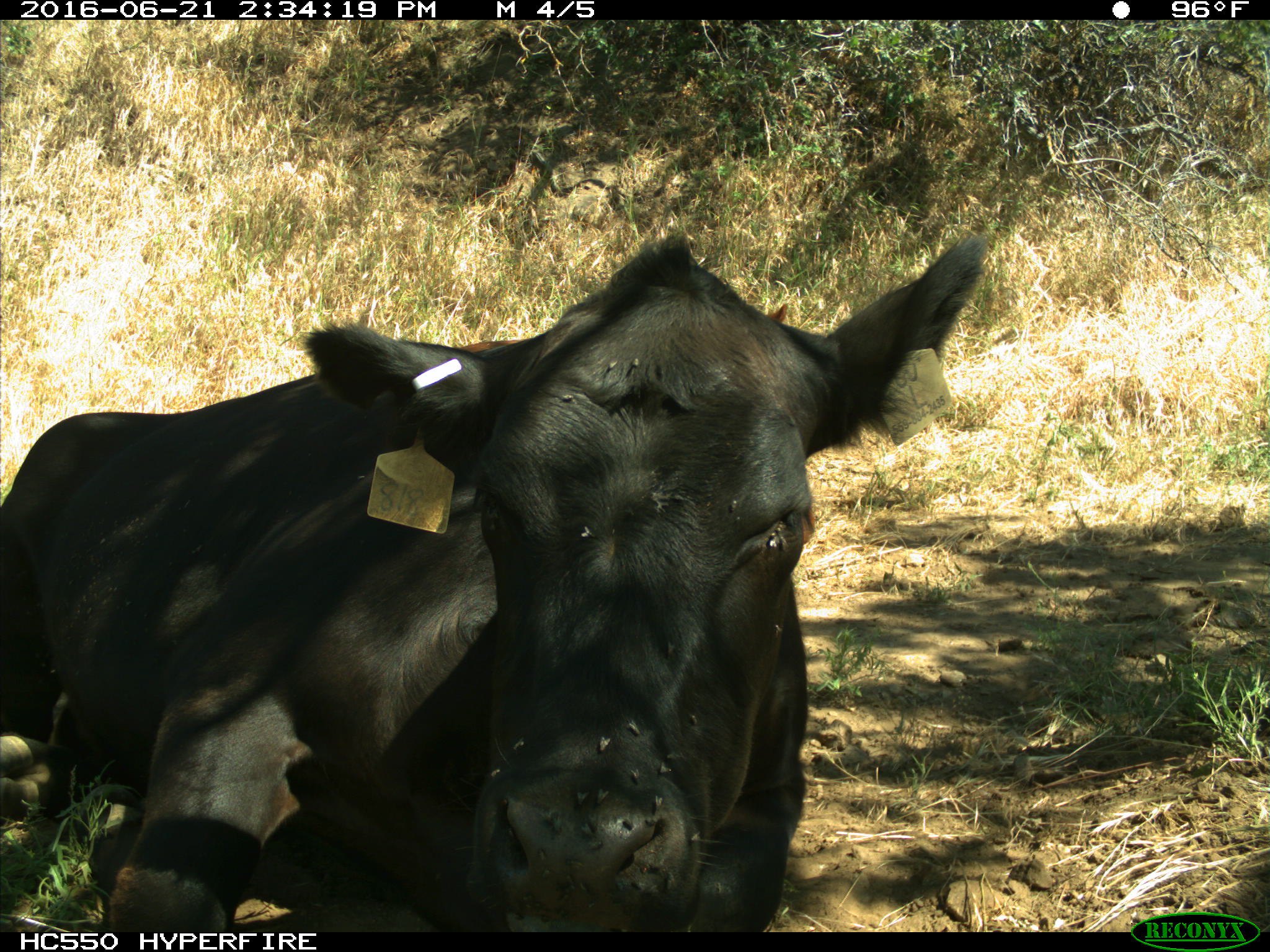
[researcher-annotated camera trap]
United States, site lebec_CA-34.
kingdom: Animalia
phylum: Chordata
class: Mammalia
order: Artiodactyla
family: Bovidae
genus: Bos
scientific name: Bos taurus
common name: domestic cow